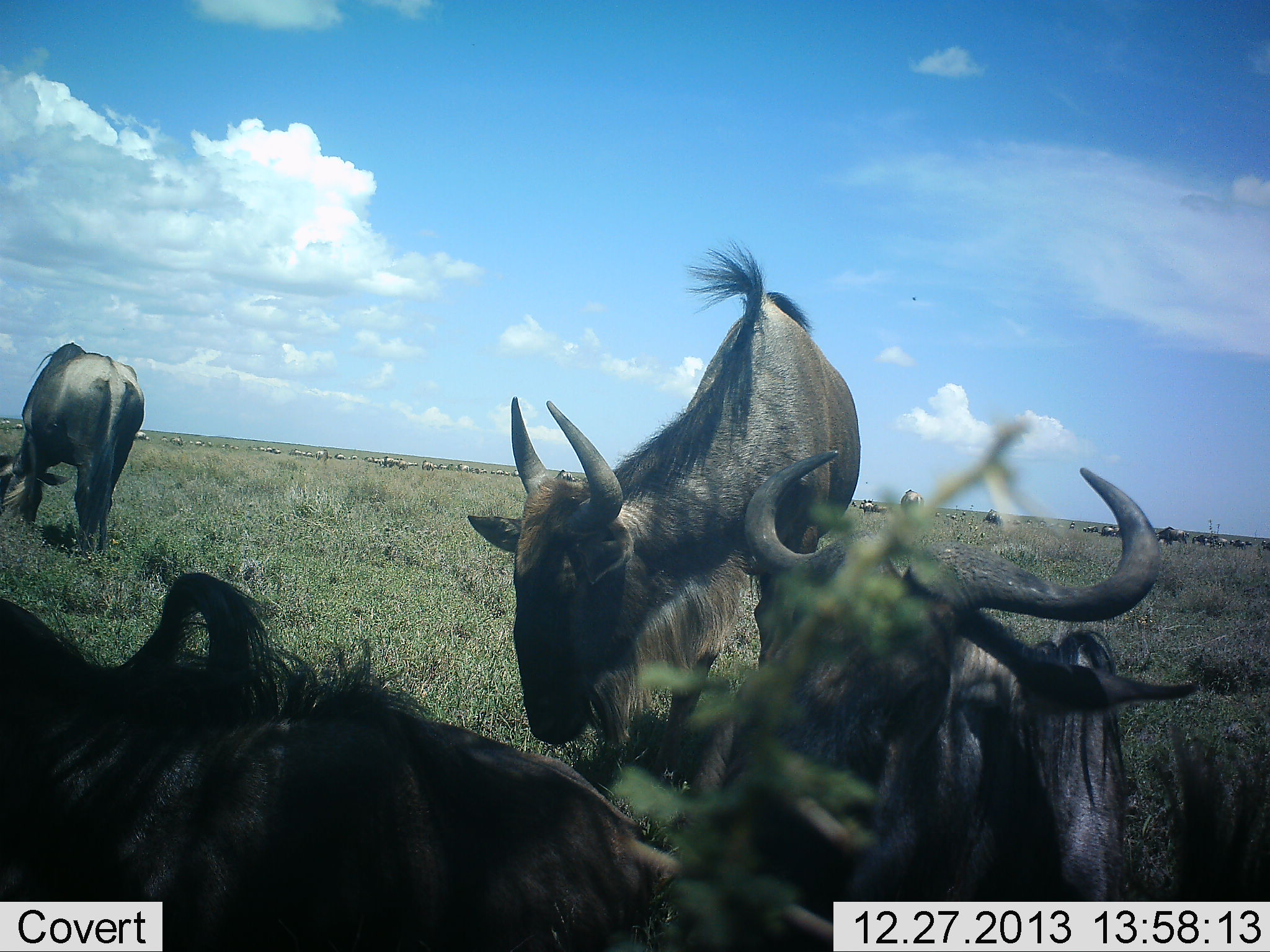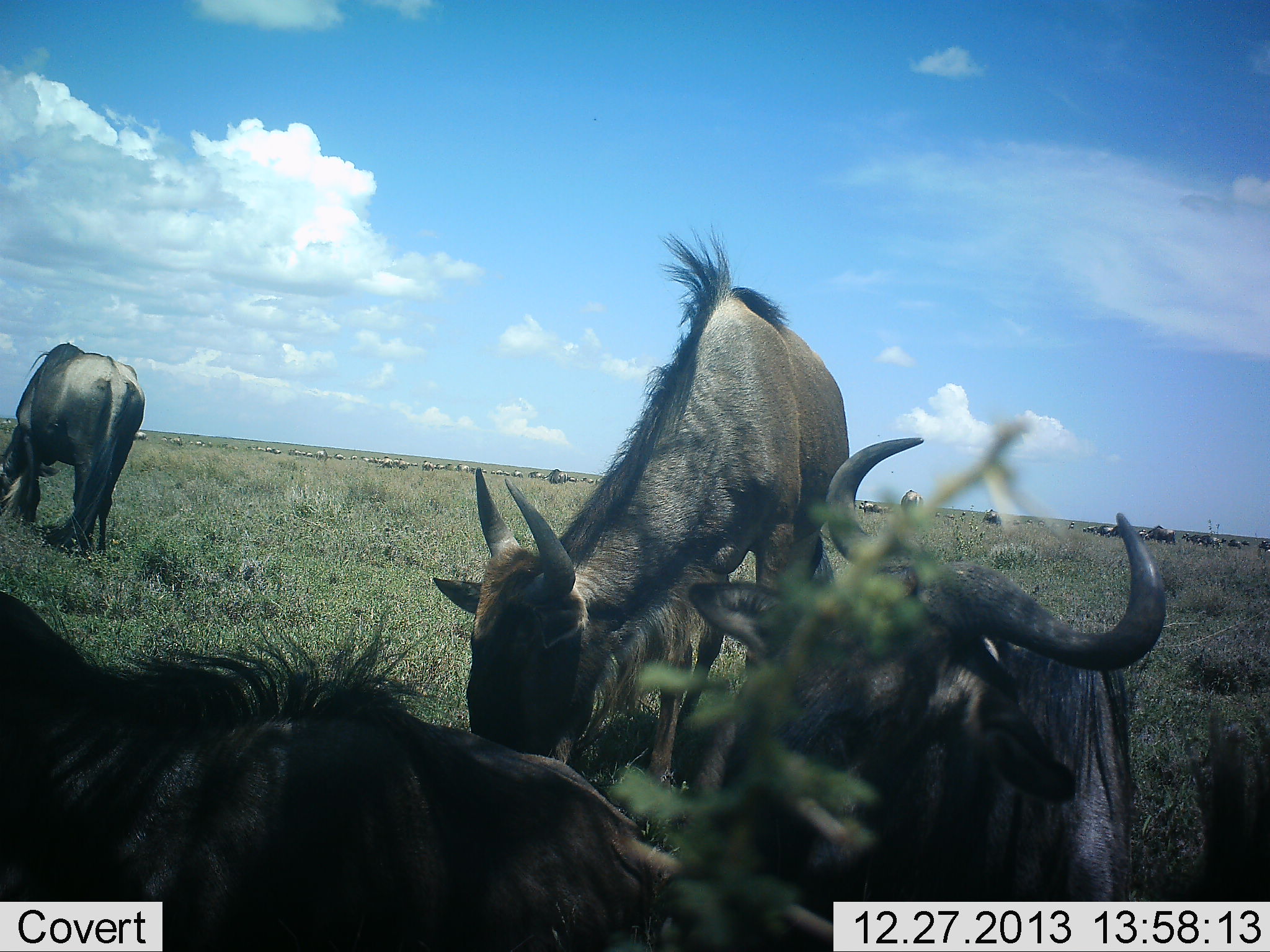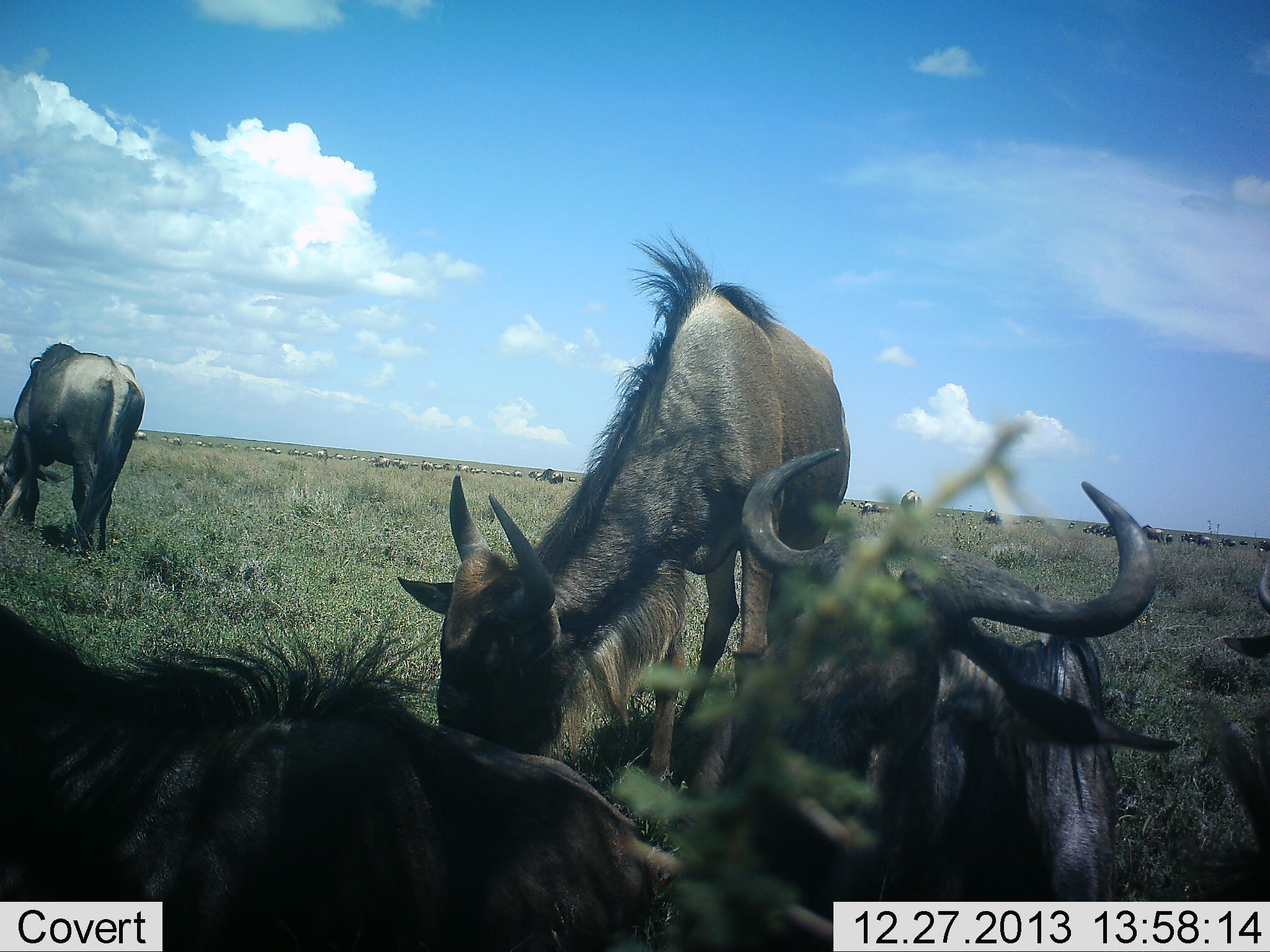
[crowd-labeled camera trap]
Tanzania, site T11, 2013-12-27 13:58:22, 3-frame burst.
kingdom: Animalia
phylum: Chordata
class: Mammalia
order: Artiodactyla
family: Bovidae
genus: Connochaetes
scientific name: Connochaetes taurinus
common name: blue wildebeest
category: wildebeest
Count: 11-50.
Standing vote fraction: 30%.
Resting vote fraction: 50%.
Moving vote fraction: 30%.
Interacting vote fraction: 0%.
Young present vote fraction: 0%.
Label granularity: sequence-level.